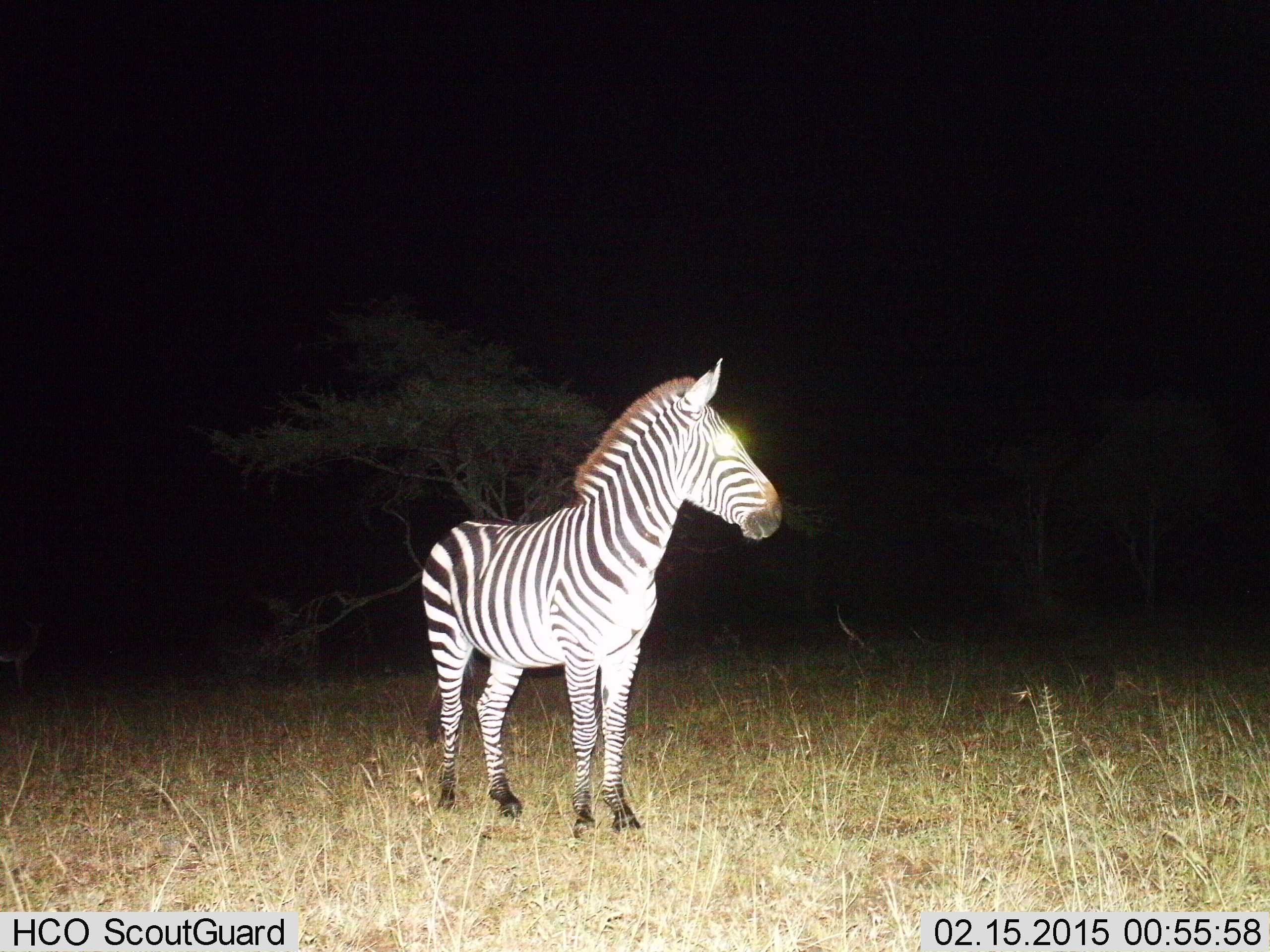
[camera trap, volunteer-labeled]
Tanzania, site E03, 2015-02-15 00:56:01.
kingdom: Animalia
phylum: Chordata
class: Mammalia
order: Perissodactyla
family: Equidae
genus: Equus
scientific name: Equus quagga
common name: plains zebra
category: zebra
Zebra (plains zebra) (Equus quagga), count 1. Behavior (volunteer vote fractions): standing 100%, resting 0%, moving 0%, interacting 0%. Young present (vote fraction): 0%. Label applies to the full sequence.